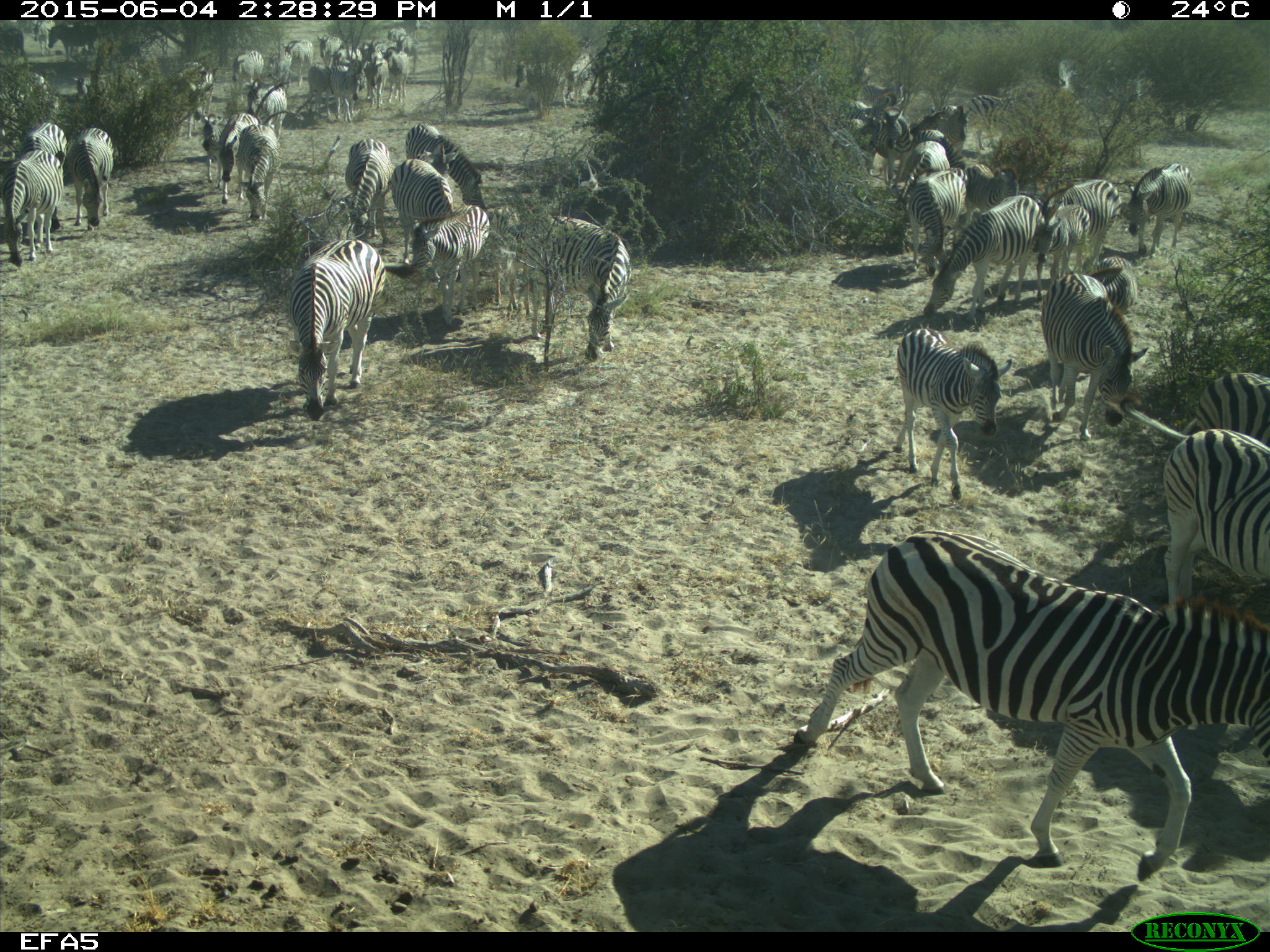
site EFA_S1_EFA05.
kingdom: Animalia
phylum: Chordata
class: Mammalia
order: Perissodactyla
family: Equidae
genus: Equus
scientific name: Equus quagga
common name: plains zebra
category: zebraplains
Zebraplains (plains zebra) (Equus quagga), count 11-50. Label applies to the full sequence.